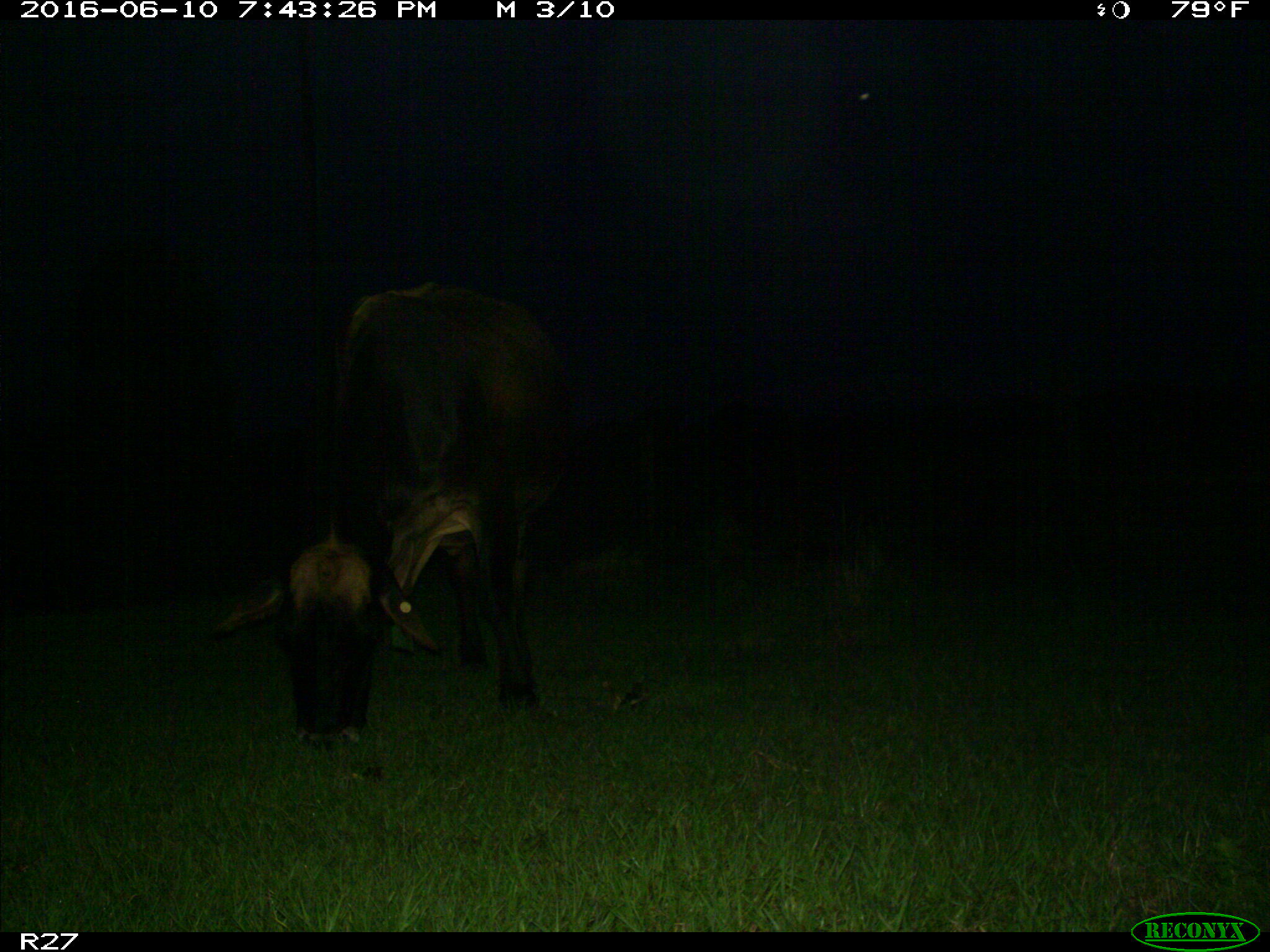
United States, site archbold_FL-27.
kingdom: Animalia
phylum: Chordata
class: Mammalia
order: Artiodactyla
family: Bovidae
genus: Bos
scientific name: Bos taurus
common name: domestic cow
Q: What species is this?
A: Bos taurus (domestic cow).